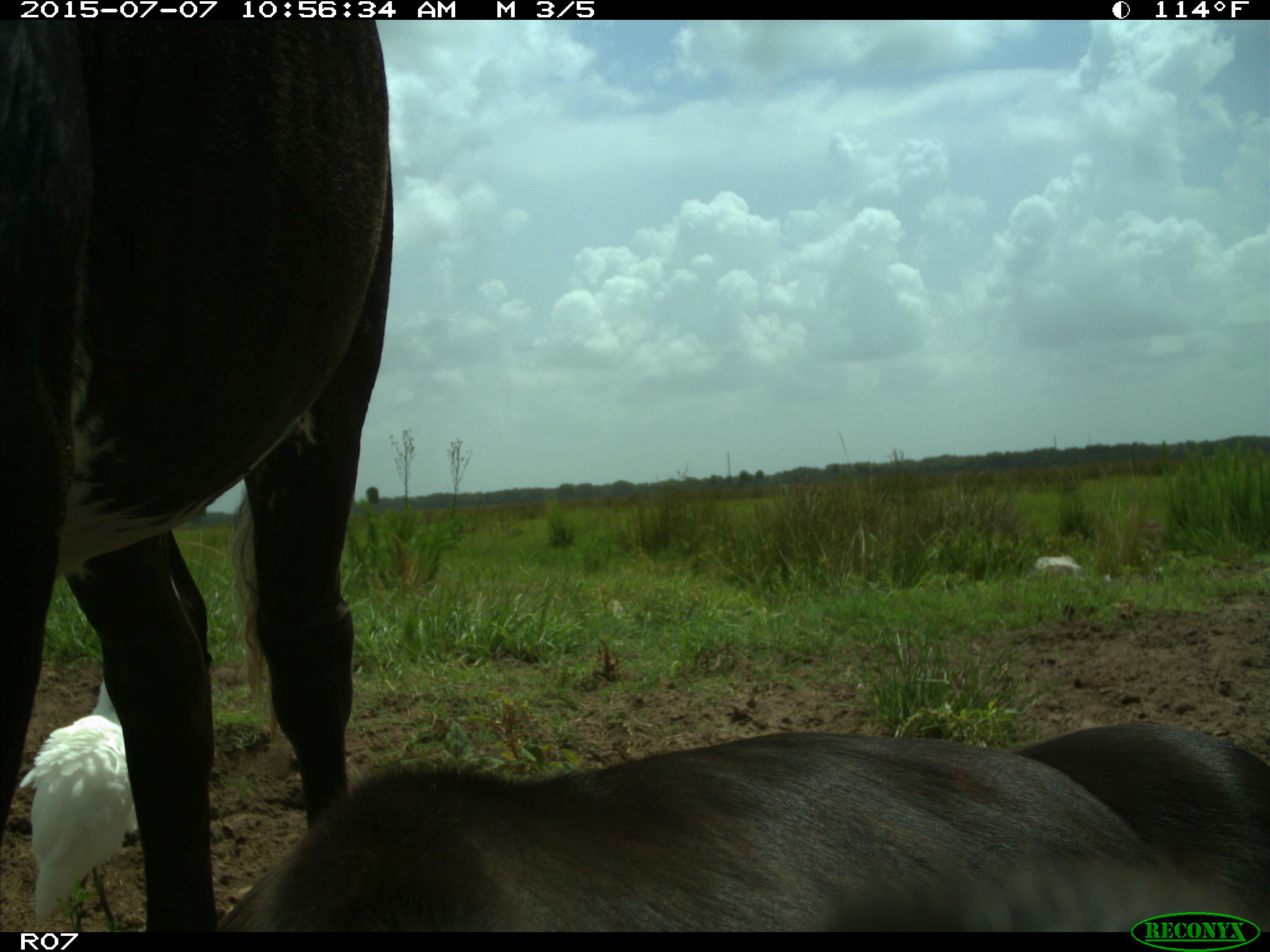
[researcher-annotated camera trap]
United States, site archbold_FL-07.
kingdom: Animalia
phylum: Chordata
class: Mammalia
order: Artiodactyla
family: Bovidae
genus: Bos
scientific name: Bos taurus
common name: domestic cow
Bos taurus (domestic cow).